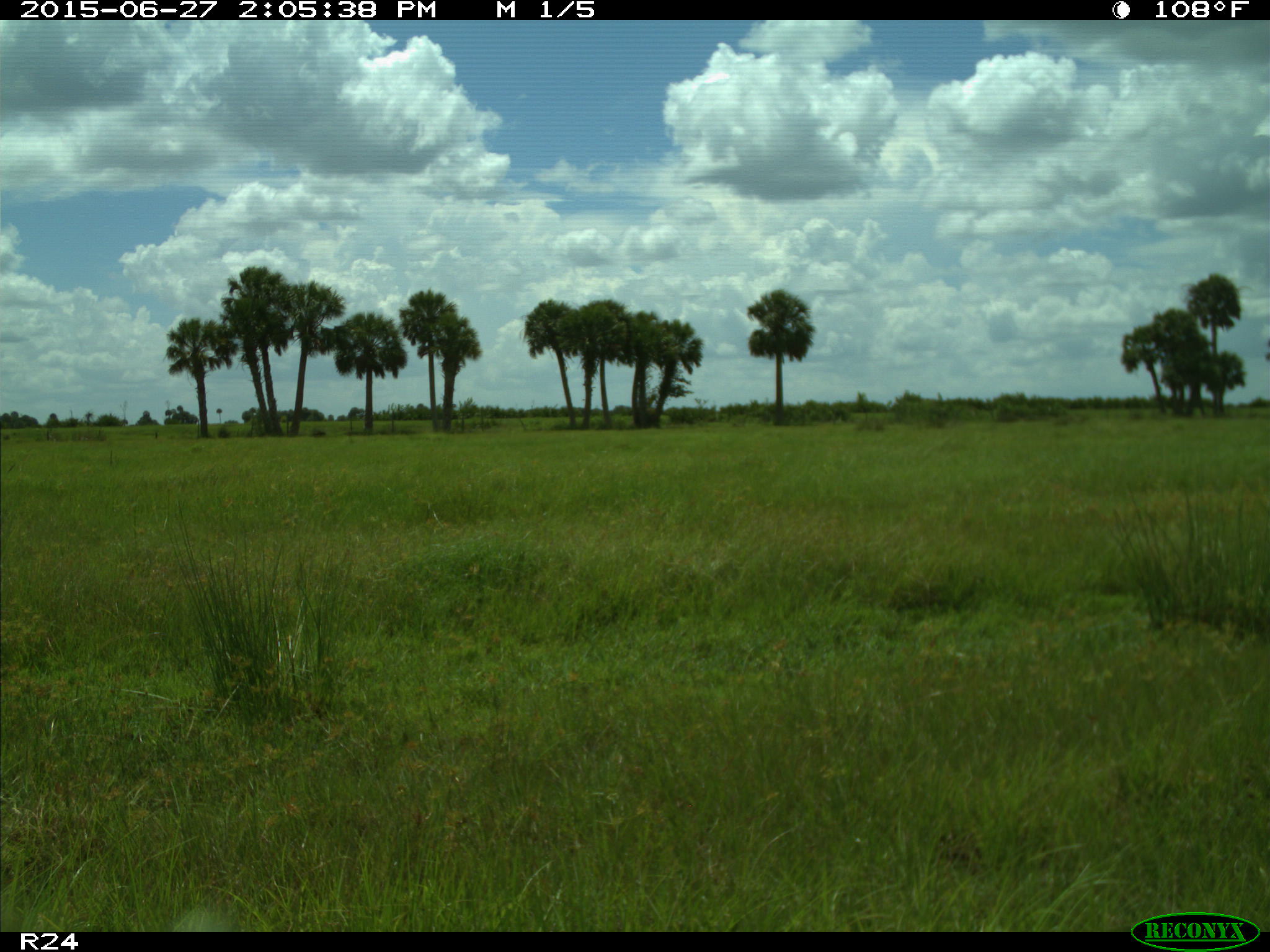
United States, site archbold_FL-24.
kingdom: Animalia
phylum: Chordata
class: Mammalia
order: Artiodactyla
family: Bovidae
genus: Bos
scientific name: Bos taurus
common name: domestic cow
Bos taurus (domestic cow).